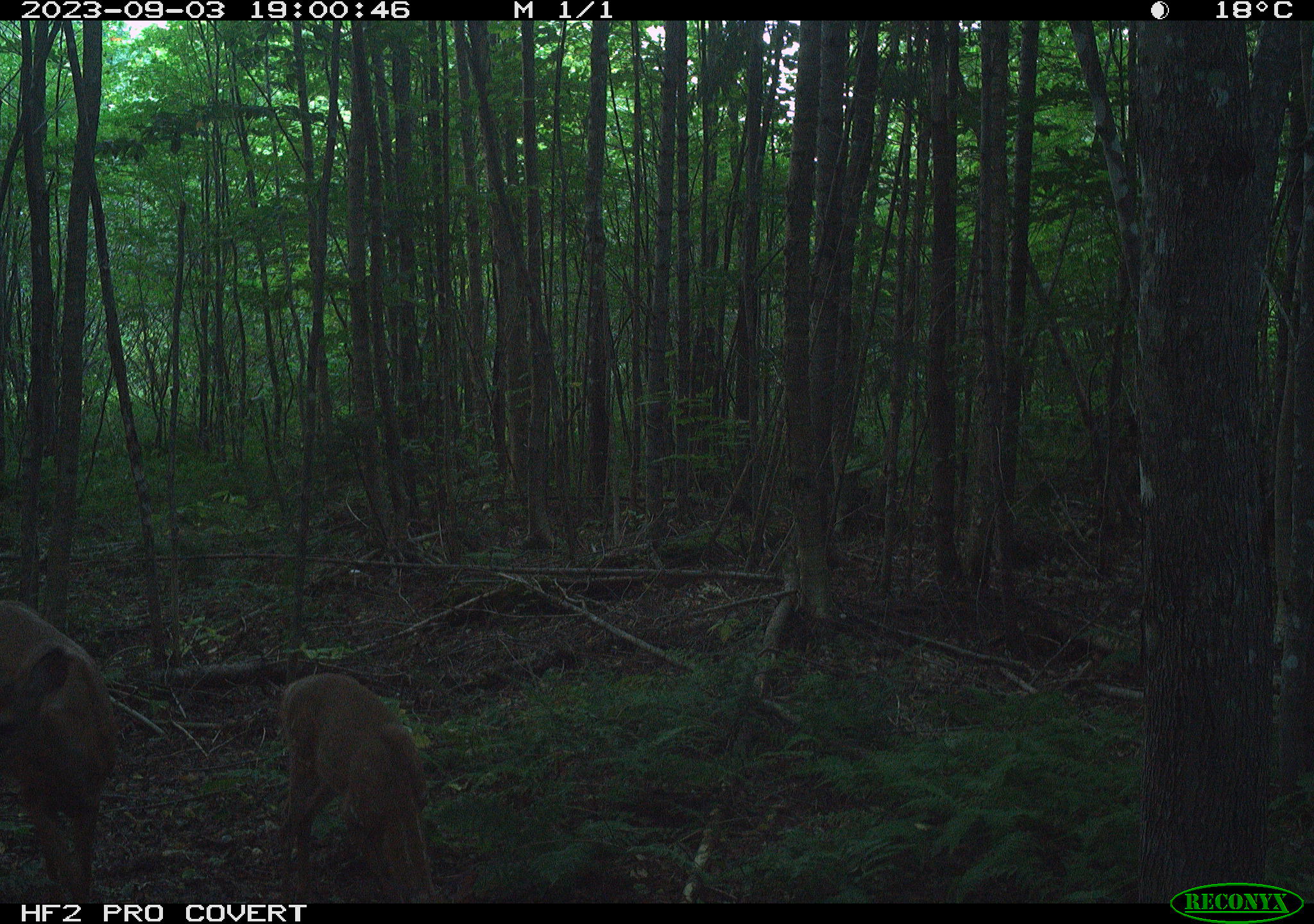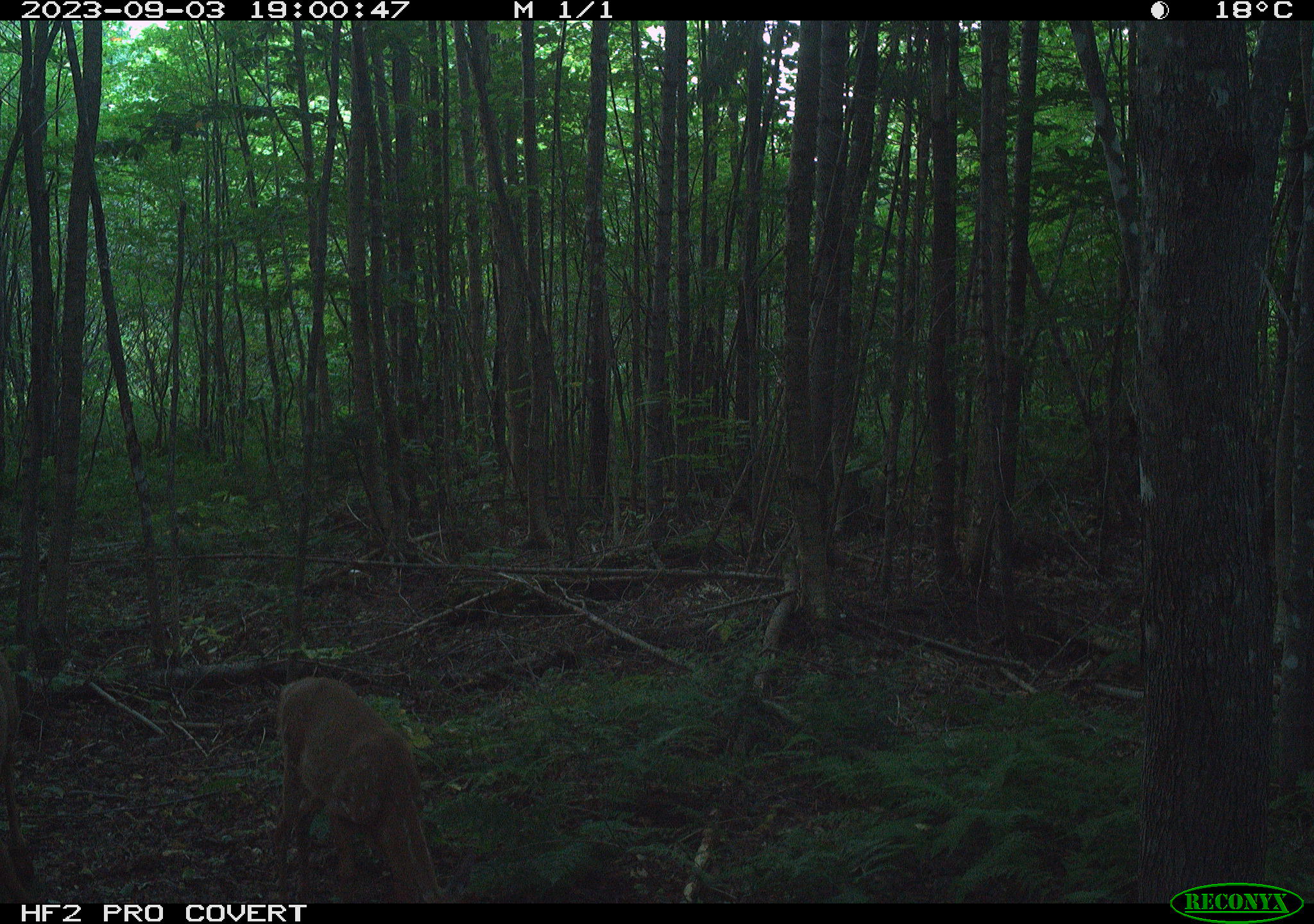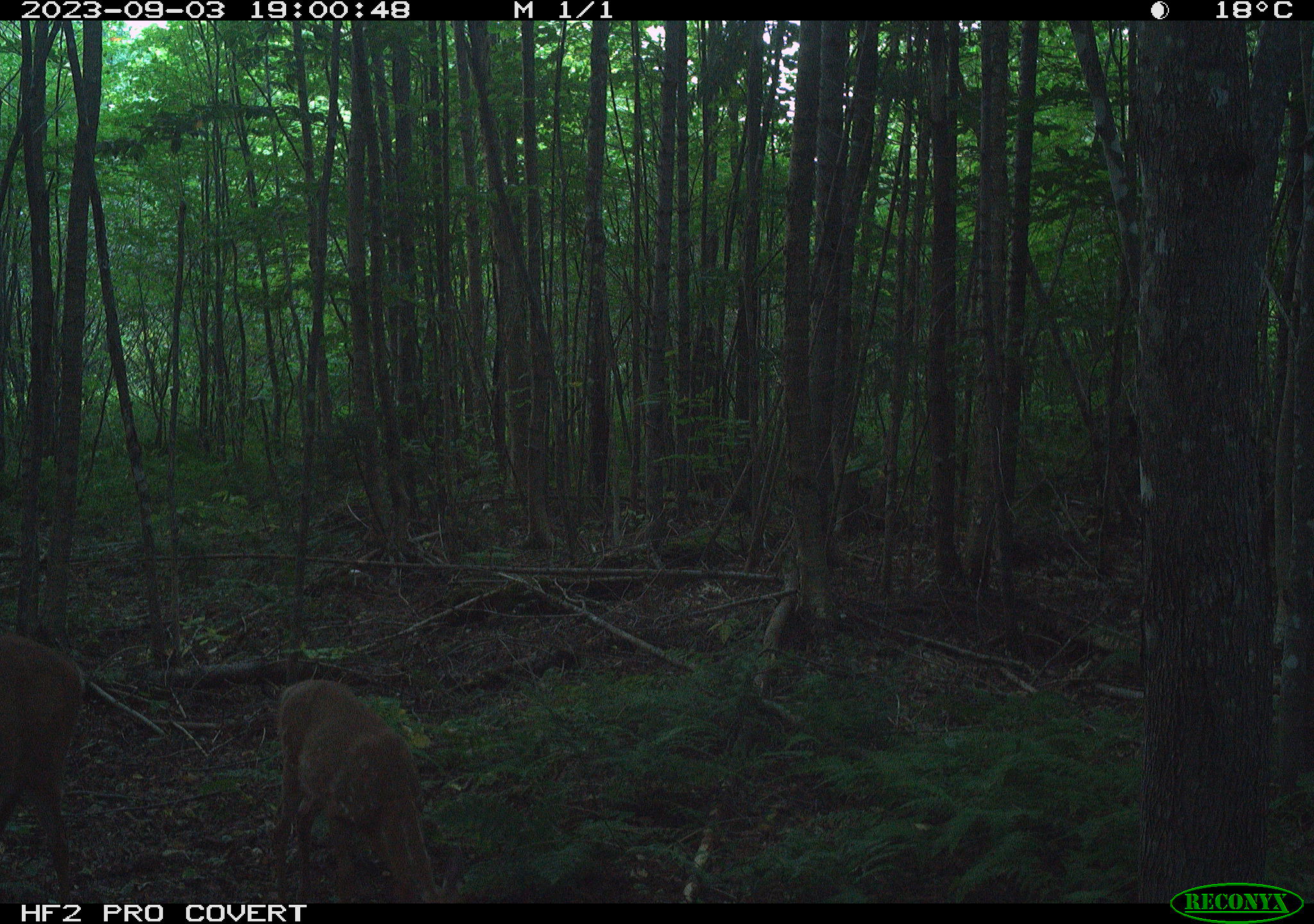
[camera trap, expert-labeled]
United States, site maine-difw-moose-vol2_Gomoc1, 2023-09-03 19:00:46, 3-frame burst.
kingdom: Animalia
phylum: Chordata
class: Mammalia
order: Artiodactyla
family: Cervidae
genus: Odocoileus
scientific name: Odocoileus virginianus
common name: white-tailed deer